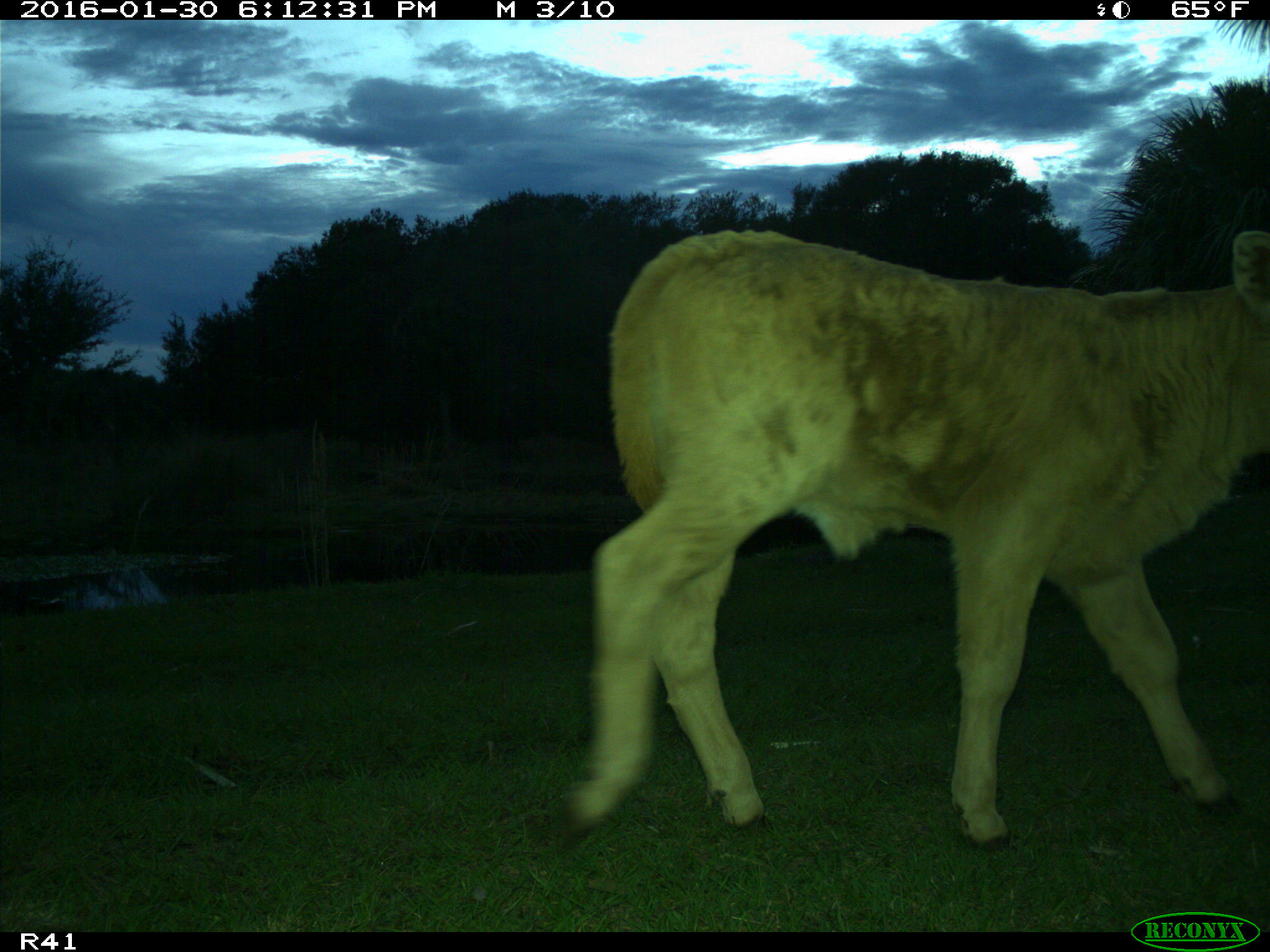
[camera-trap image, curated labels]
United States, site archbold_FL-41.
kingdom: Animalia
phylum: Chordata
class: Mammalia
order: Artiodactyla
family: Bovidae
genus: Bos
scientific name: Bos taurus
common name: domestic cow